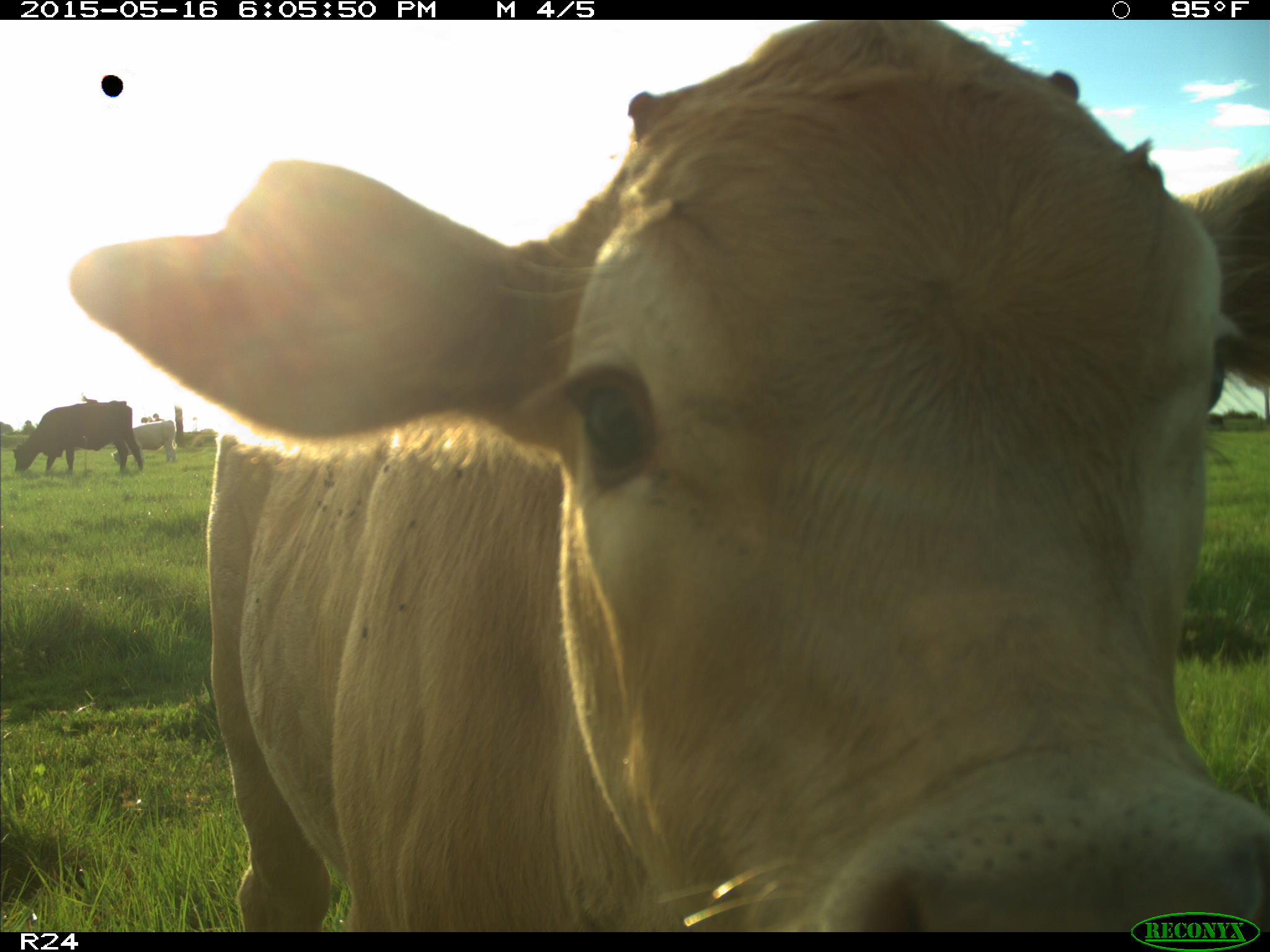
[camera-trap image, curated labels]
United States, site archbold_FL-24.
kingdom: Animalia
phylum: Chordata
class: Mammalia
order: Artiodactyla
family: Bovidae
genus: Bos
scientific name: Bos taurus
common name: domestic cow